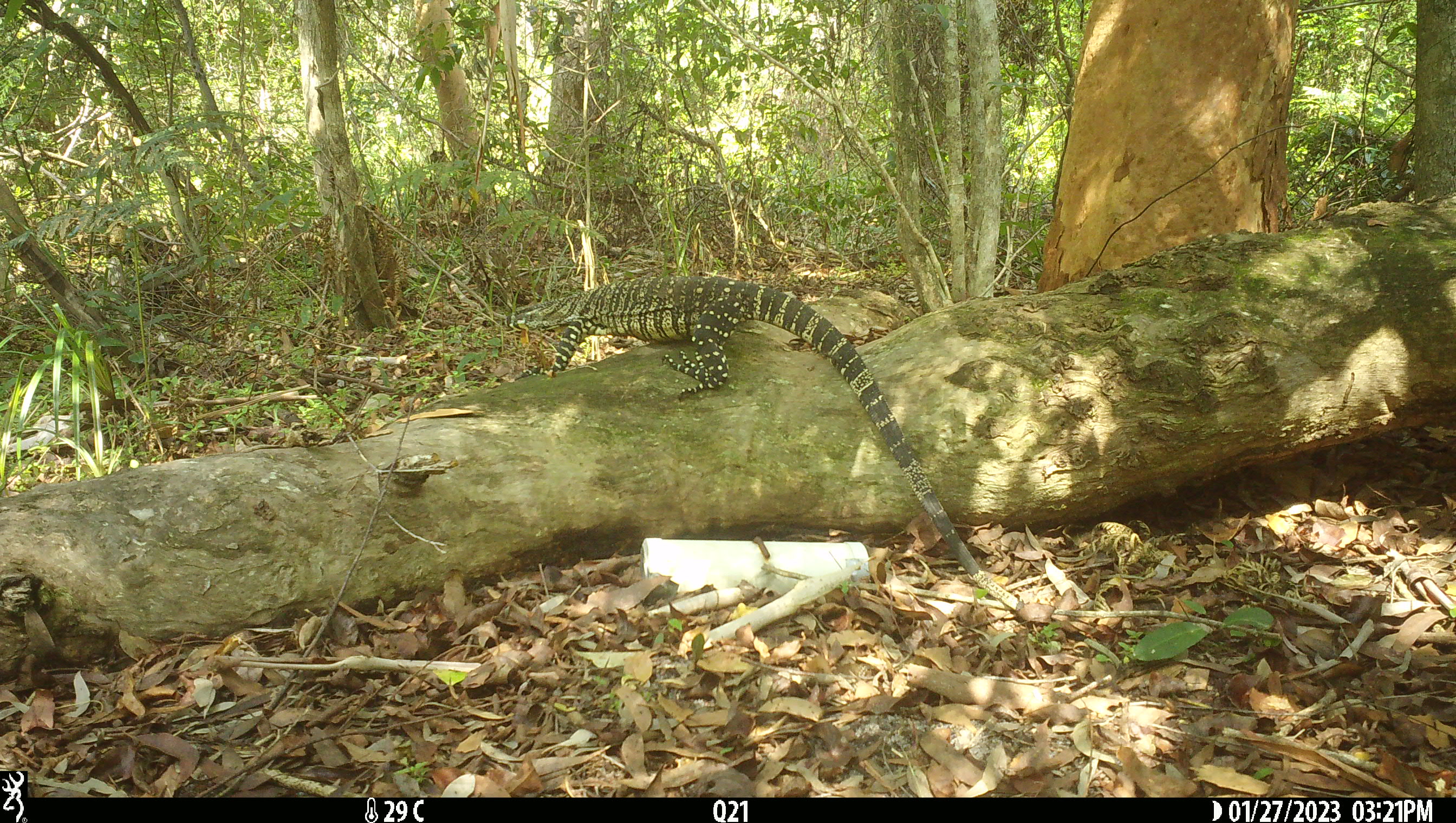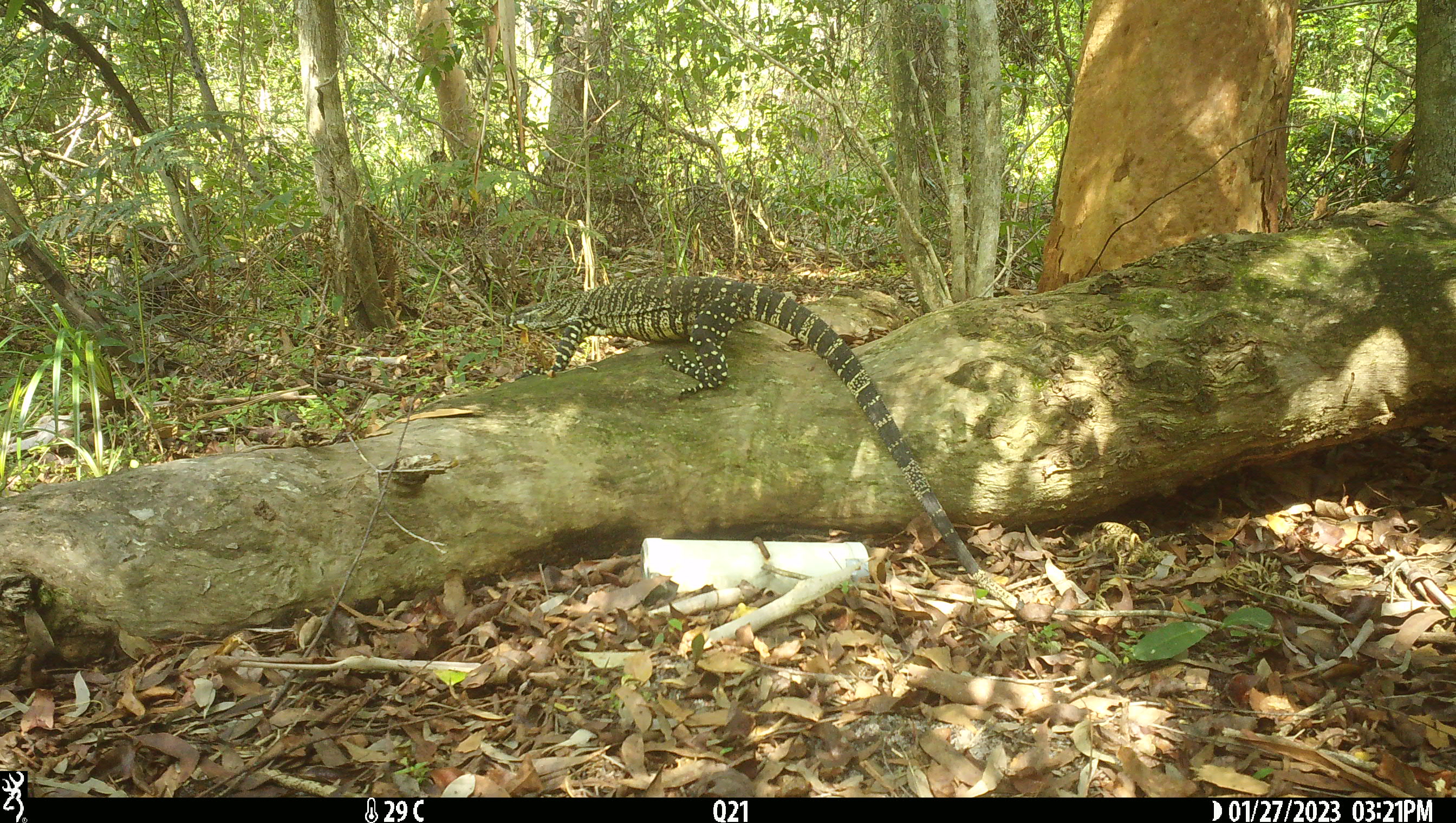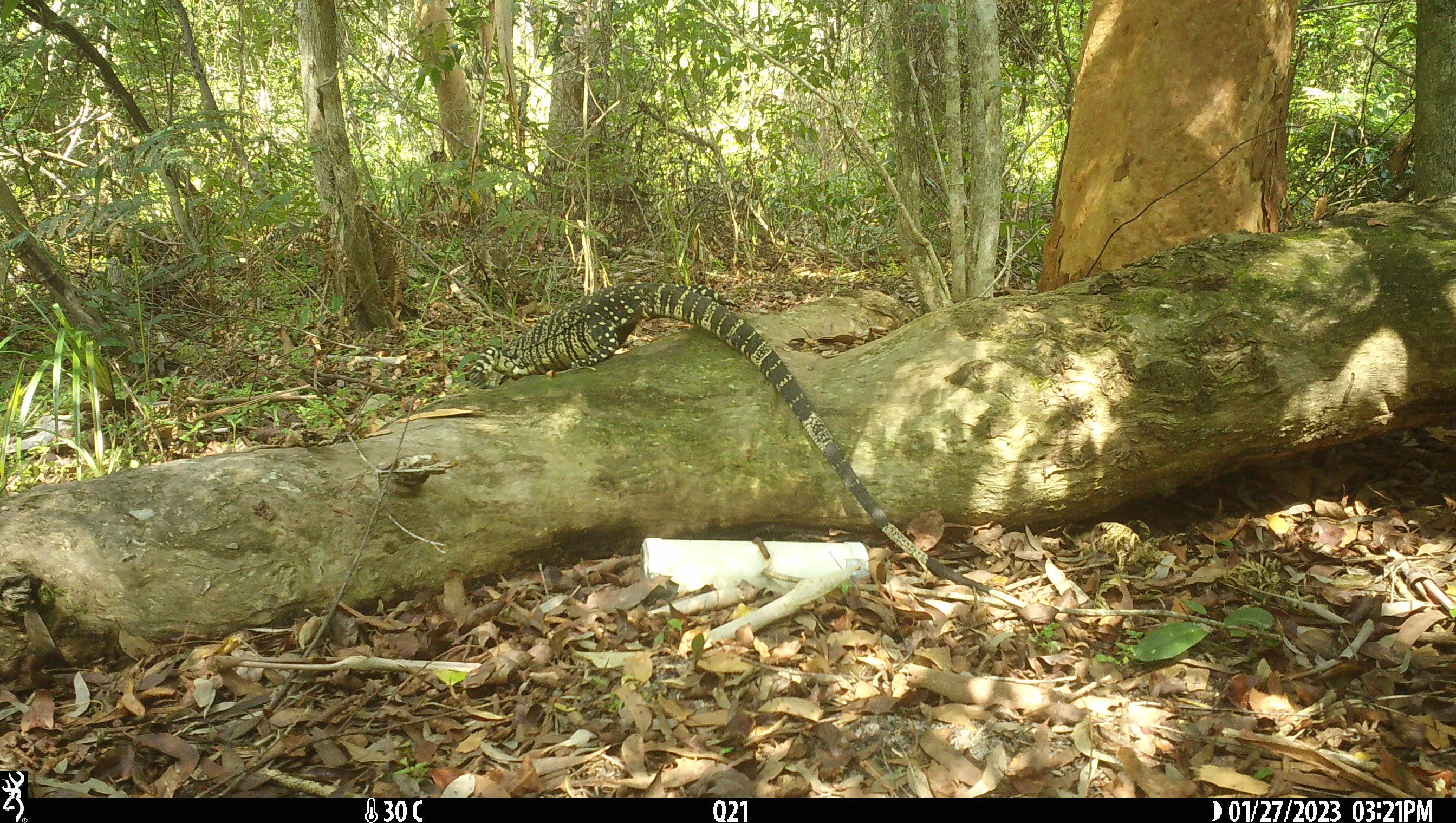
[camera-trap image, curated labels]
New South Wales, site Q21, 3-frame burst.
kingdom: Animalia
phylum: Chordata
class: Reptilia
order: Squamata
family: Varanidae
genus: Varanus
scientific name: Varanus varius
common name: lace monitor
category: goanna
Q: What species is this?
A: Goanna (lace monitor) (Varanus varius).